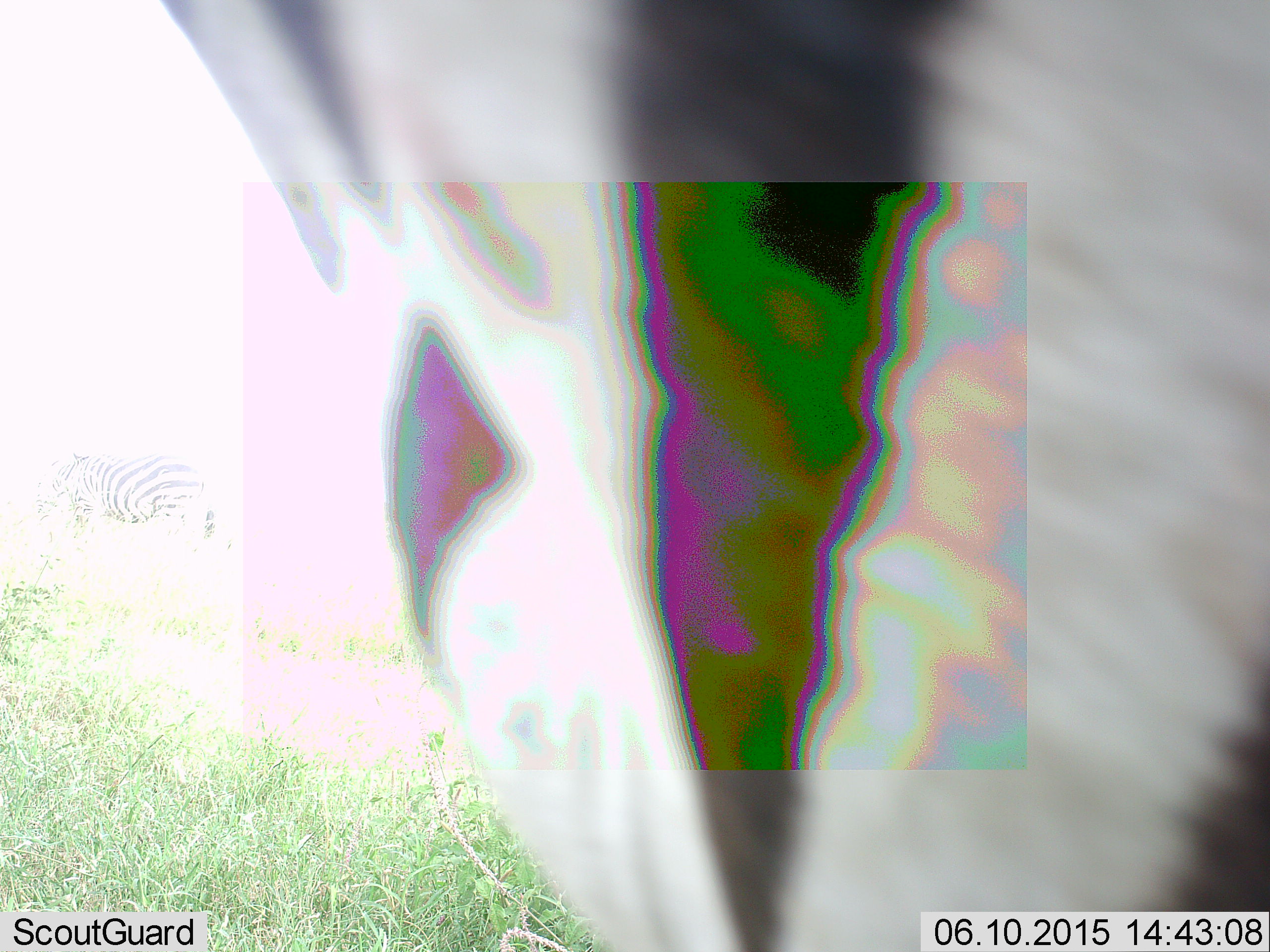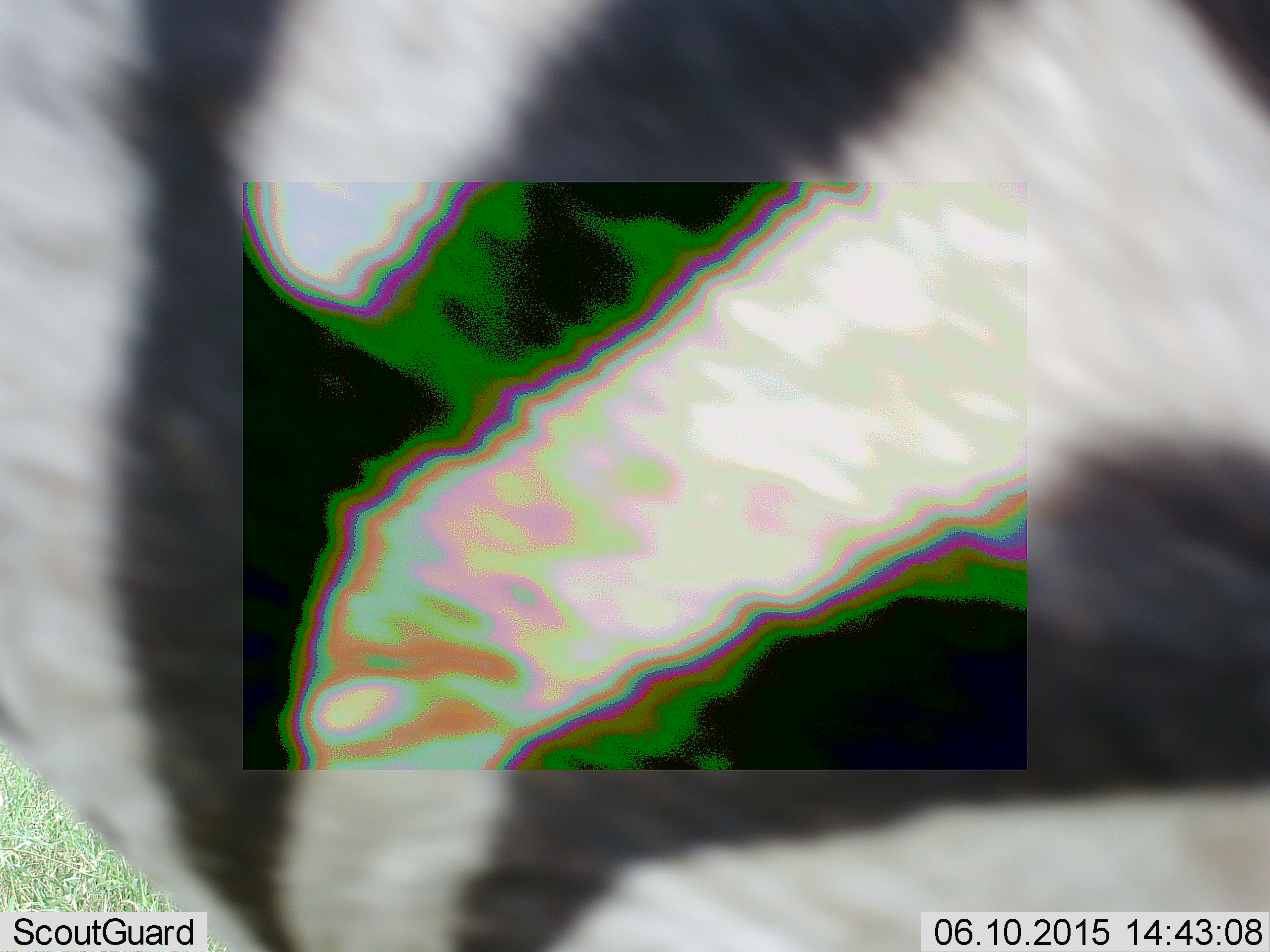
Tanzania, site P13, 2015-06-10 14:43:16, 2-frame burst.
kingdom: Animalia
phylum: Chordata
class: Mammalia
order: Perissodactyla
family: Equidae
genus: Equus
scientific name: Equus quagga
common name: plains zebra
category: zebra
Zebra (plains zebra) (Equus quagga), count 2. Behavior (volunteer vote fractions): standing 100%, resting 0%, moving 10%, interacting 0%. Young present (vote fraction): 0%. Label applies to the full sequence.